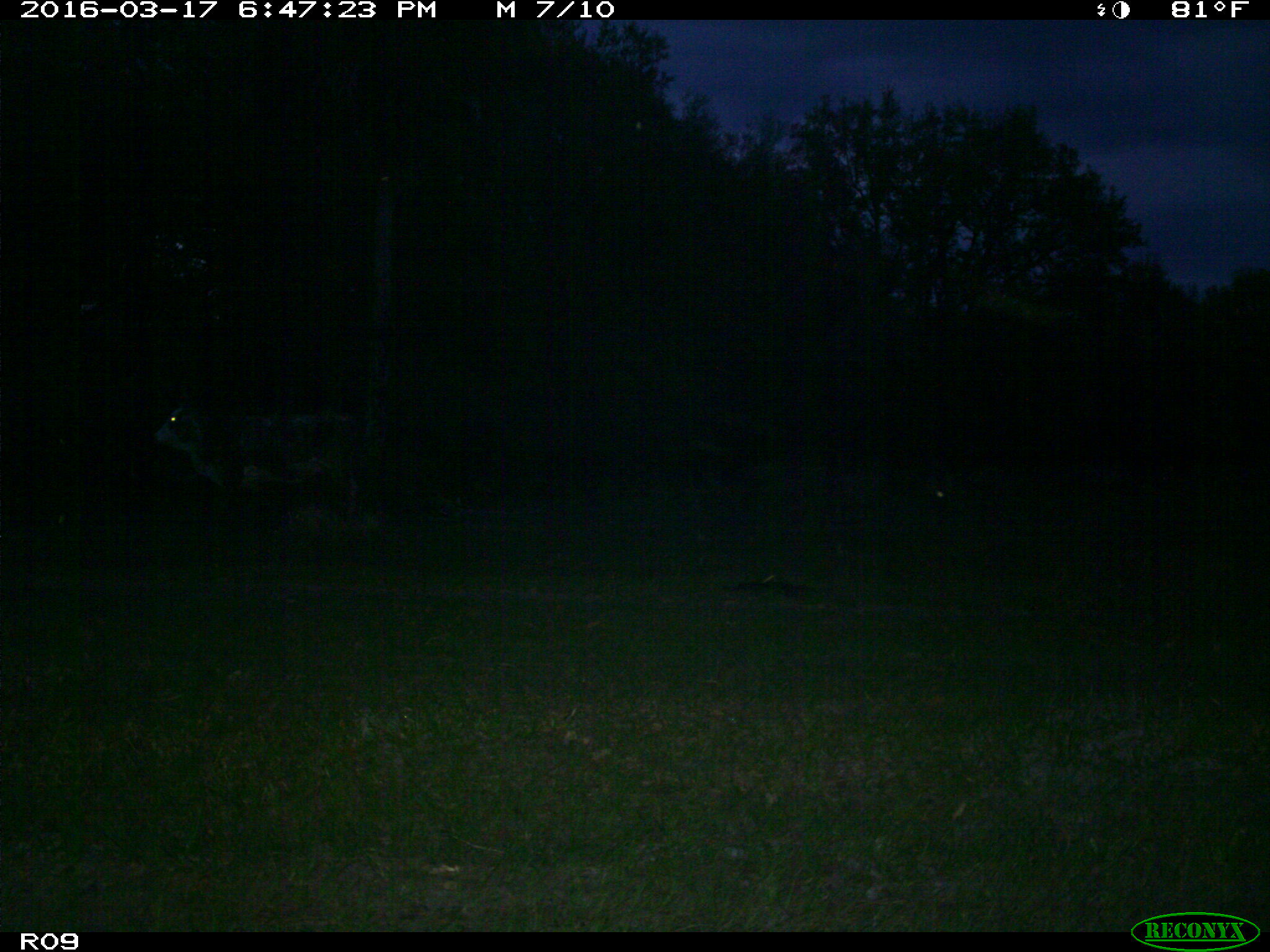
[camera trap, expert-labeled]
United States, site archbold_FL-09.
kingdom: Animalia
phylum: Chordata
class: Mammalia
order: Artiodactyla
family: Bovidae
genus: Bos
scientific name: Bos taurus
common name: domestic cow